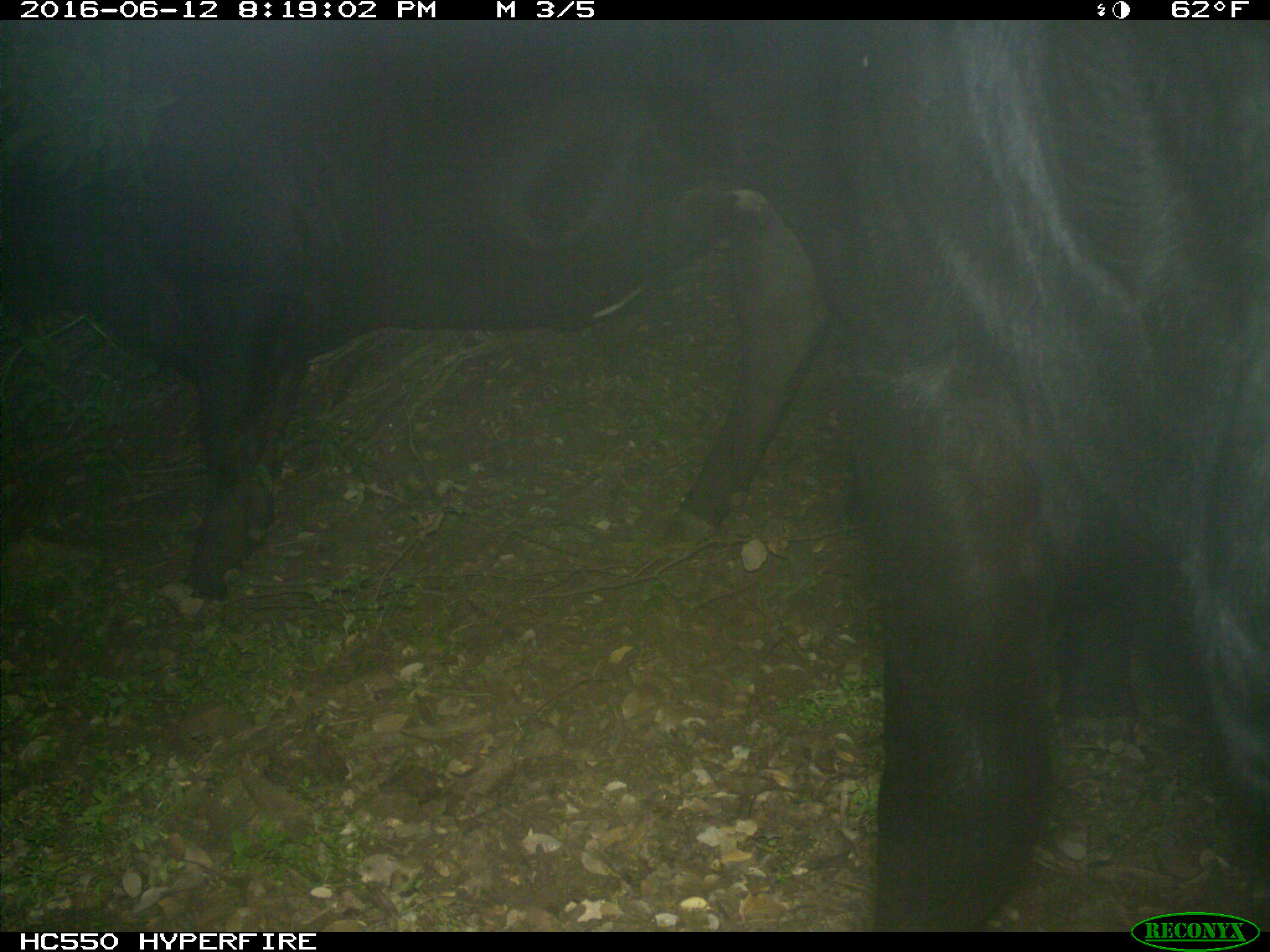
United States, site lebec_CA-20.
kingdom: Animalia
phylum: Chordata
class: Mammalia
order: Artiodactyla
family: Bovidae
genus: Bos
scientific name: Bos taurus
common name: domestic cow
Bos taurus (domestic cow).